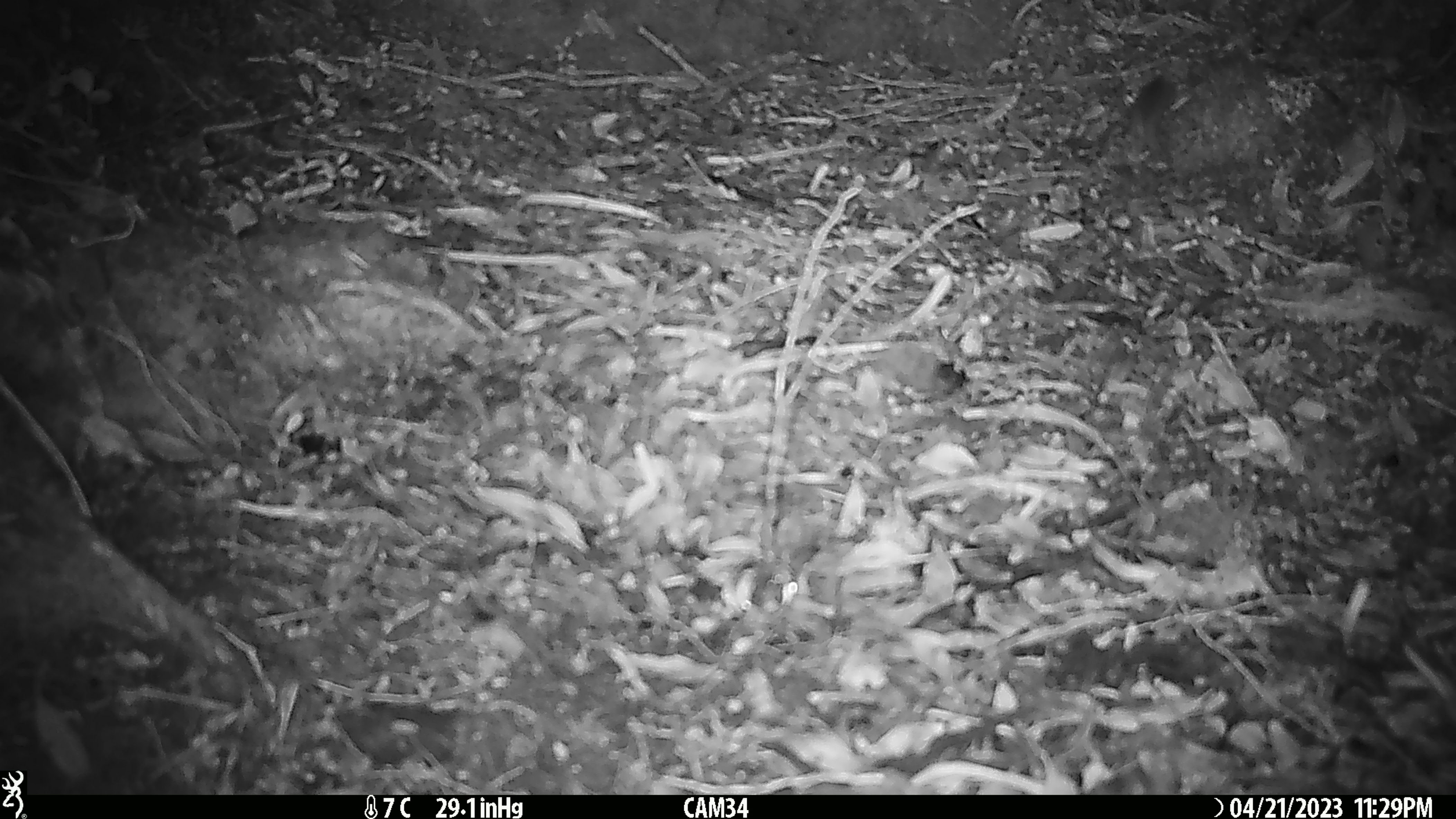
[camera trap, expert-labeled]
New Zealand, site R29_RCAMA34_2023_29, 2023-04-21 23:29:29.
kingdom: Animalia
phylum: Chordata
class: Mammalia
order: Rodentia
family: Muridae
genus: Mus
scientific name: Mus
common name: mouse